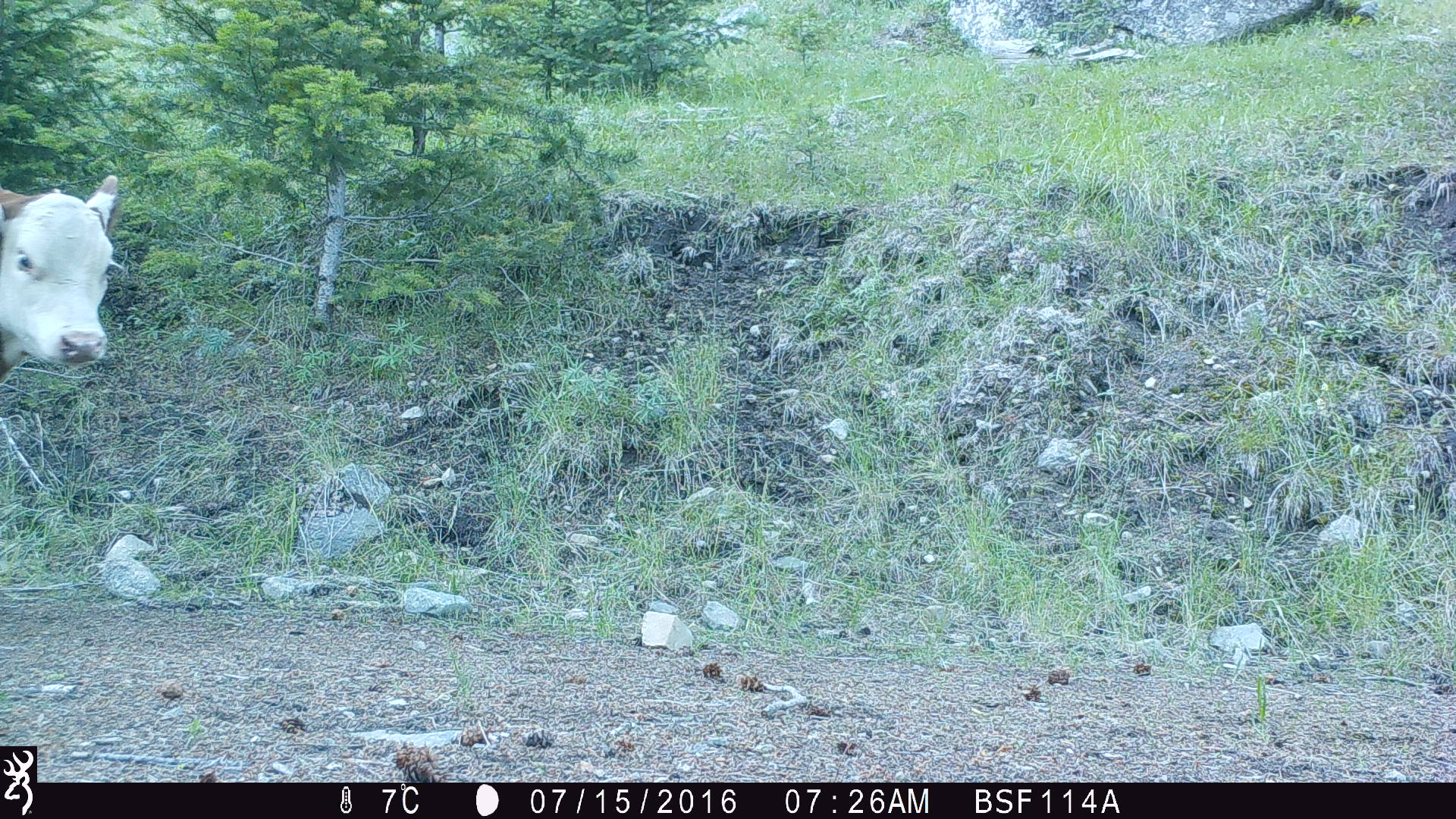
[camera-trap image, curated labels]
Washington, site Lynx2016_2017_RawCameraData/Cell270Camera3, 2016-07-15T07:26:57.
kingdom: Animalia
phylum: Chordata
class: Mammalia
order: Artiodactyla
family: Bovidae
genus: Bos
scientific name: Bos taurus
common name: domestic cattle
Domestic cattle (Bos taurus). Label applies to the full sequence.